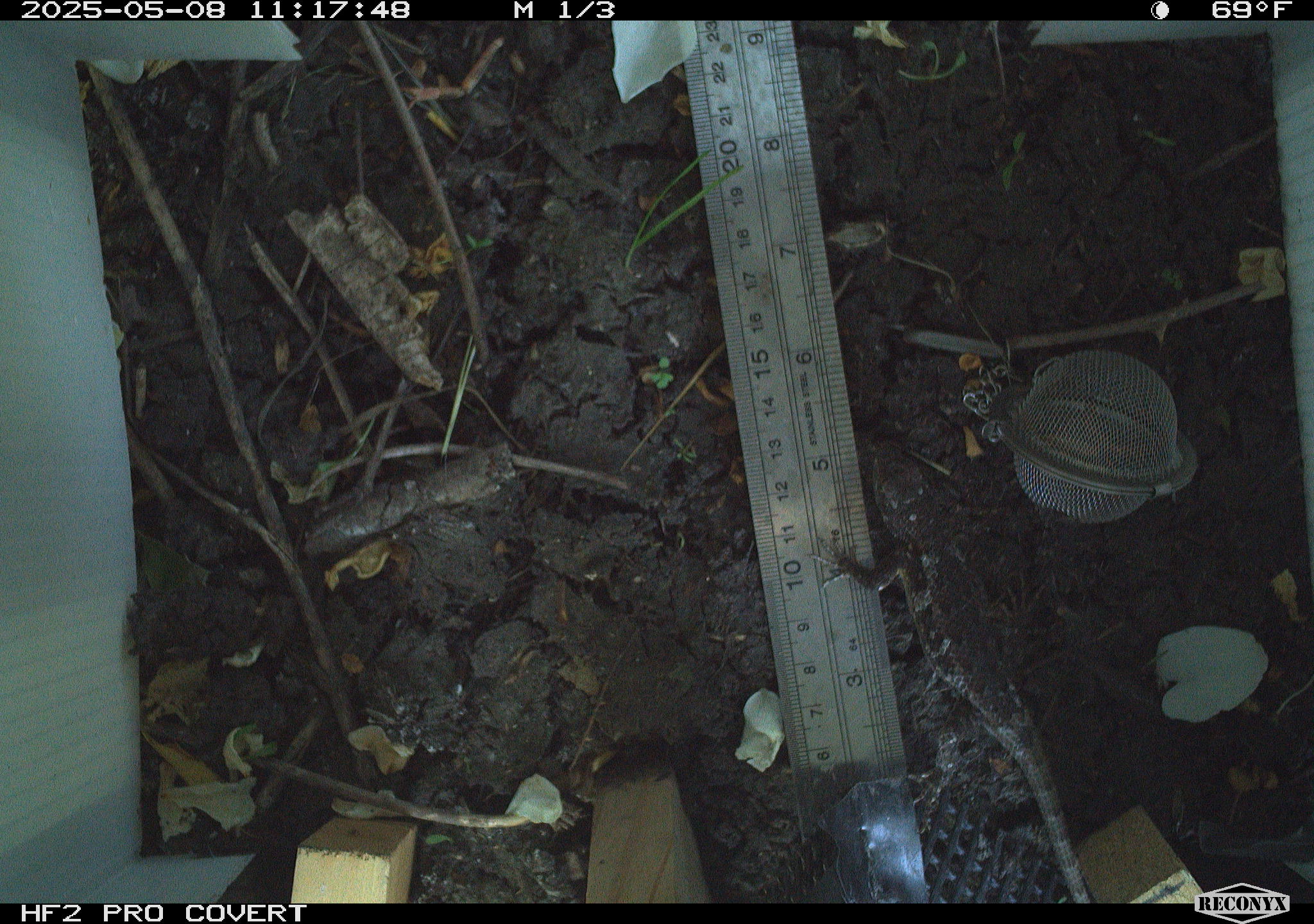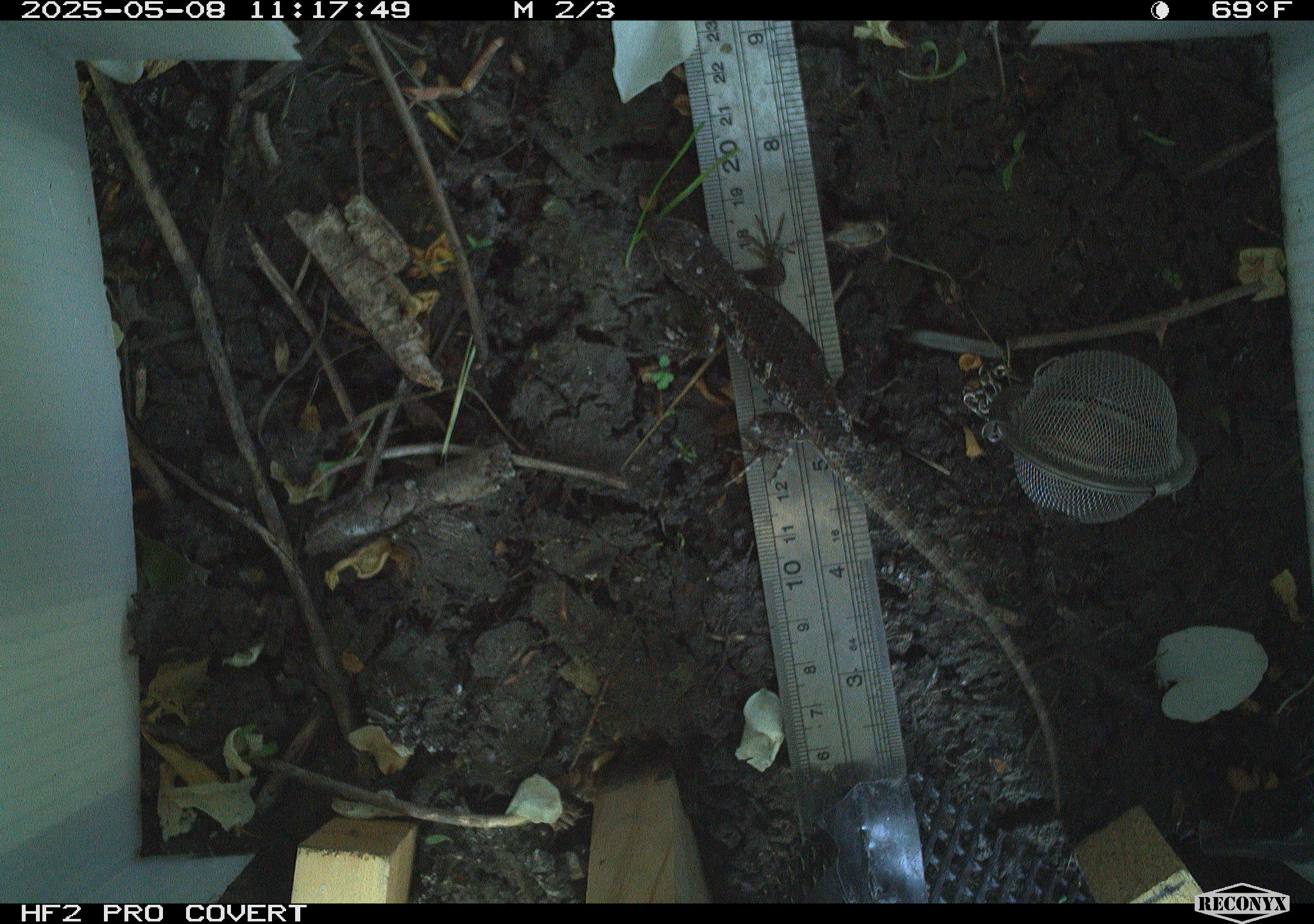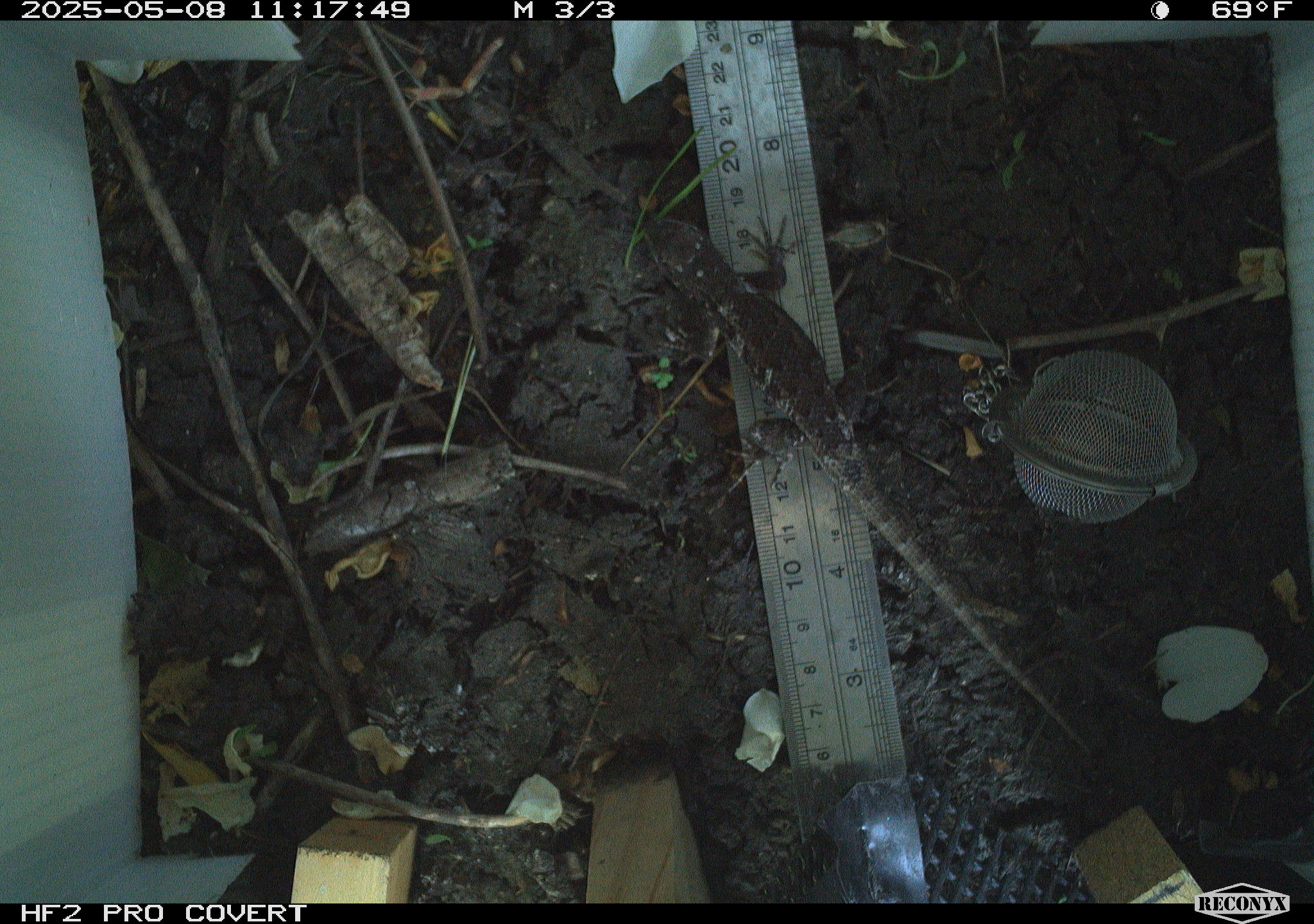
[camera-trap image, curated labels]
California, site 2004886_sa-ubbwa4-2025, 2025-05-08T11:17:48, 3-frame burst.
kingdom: Animalia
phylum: Chordata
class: Reptilia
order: Squamata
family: Phrynosomatidae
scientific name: Phrynosomatidae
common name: north american spiny lizards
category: sceloporus/uta species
Sceloporus/uta species (north american spiny lizards) (Phrynosomatidae).